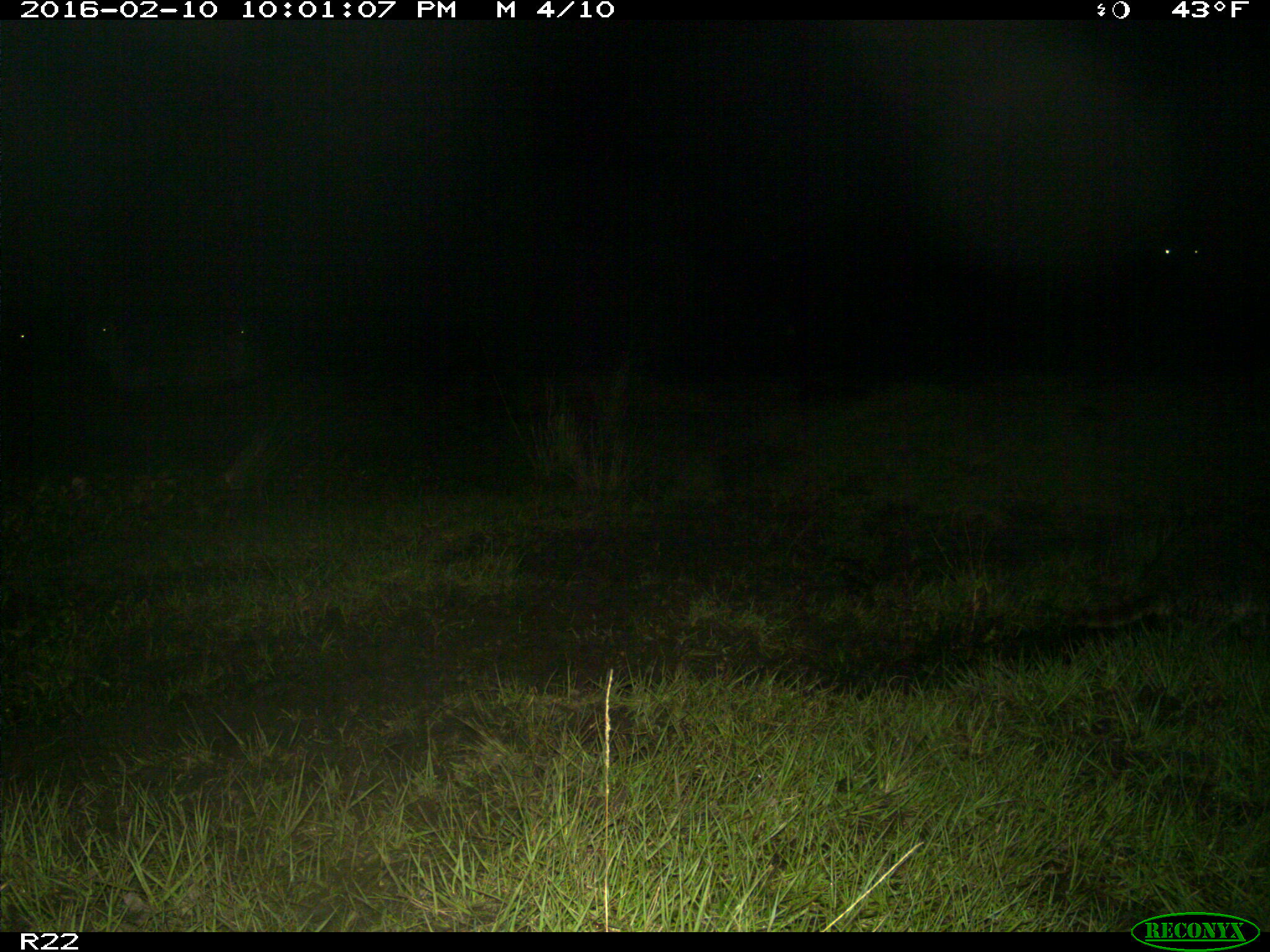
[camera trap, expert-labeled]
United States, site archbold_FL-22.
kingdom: Animalia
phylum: Chordata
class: Mammalia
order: Artiodactyla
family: Bovidae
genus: Bos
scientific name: Bos taurus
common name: domestic cow